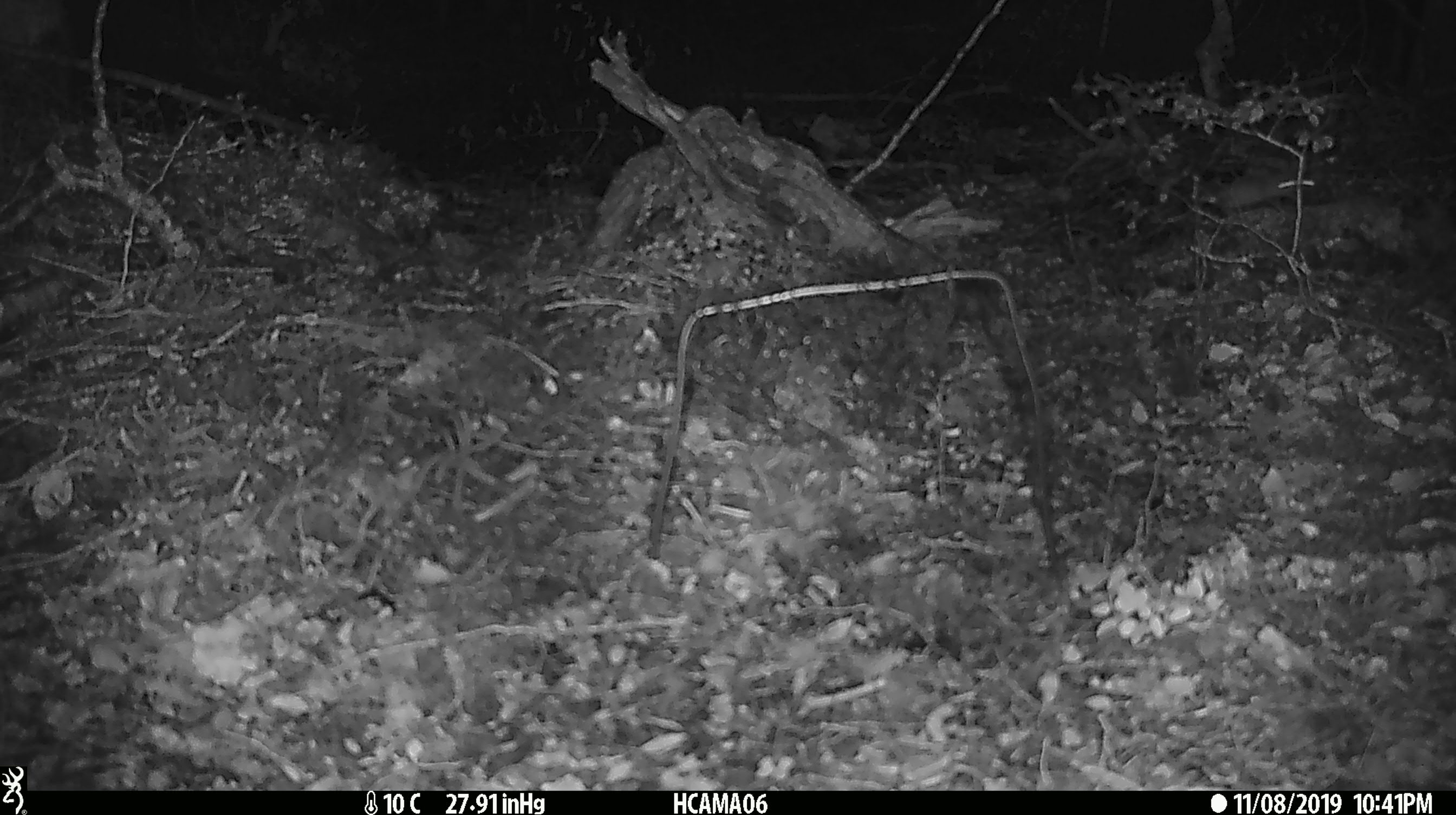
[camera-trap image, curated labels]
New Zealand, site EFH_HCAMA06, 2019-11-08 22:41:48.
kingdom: Animalia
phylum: Chordata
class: Mammalia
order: Rodentia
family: Muridae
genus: Mus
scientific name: Mus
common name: mouse